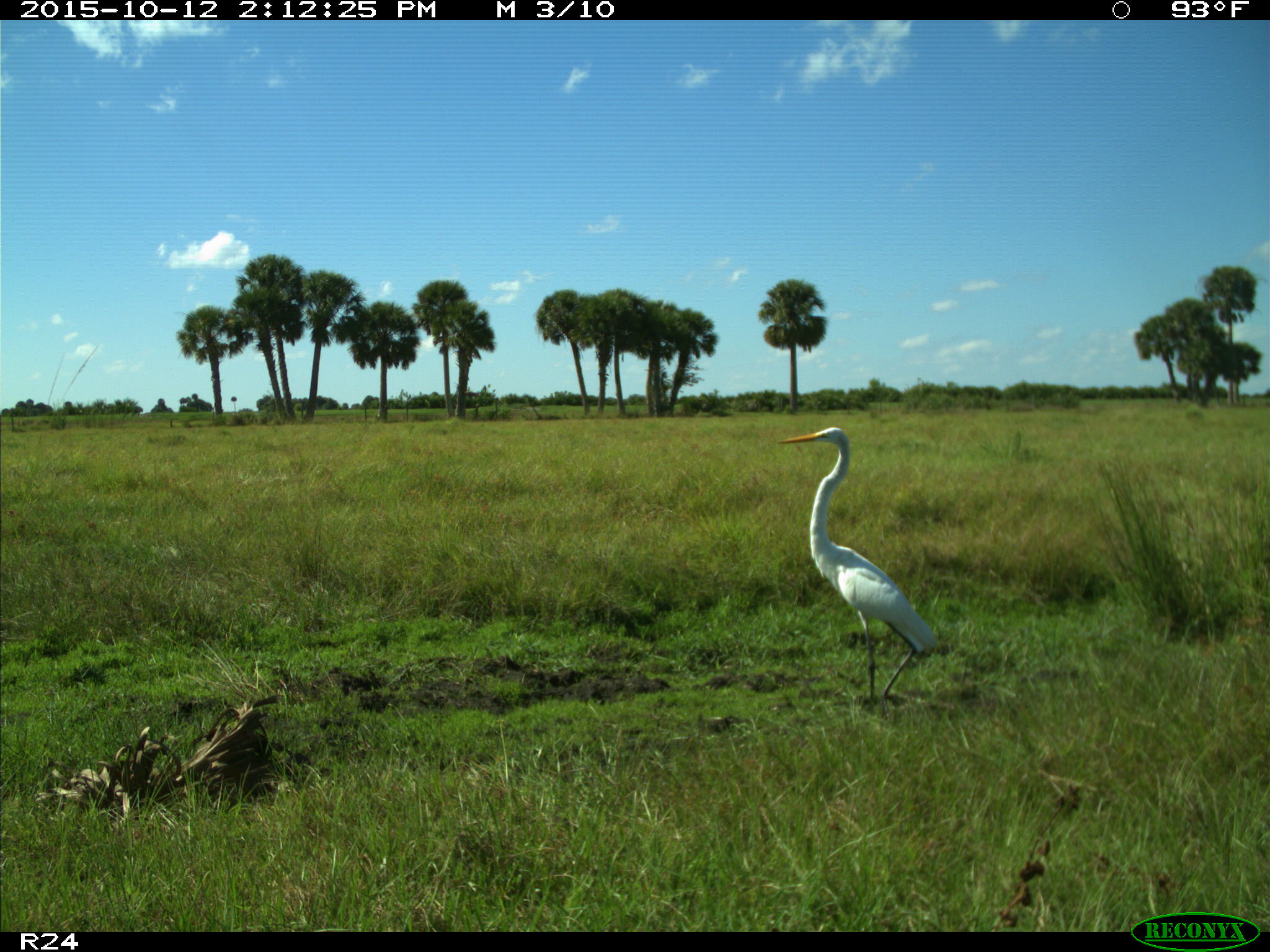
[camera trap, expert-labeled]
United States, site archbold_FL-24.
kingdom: Animalia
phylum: Chordata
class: Aves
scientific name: Aves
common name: birds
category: unidentified bird